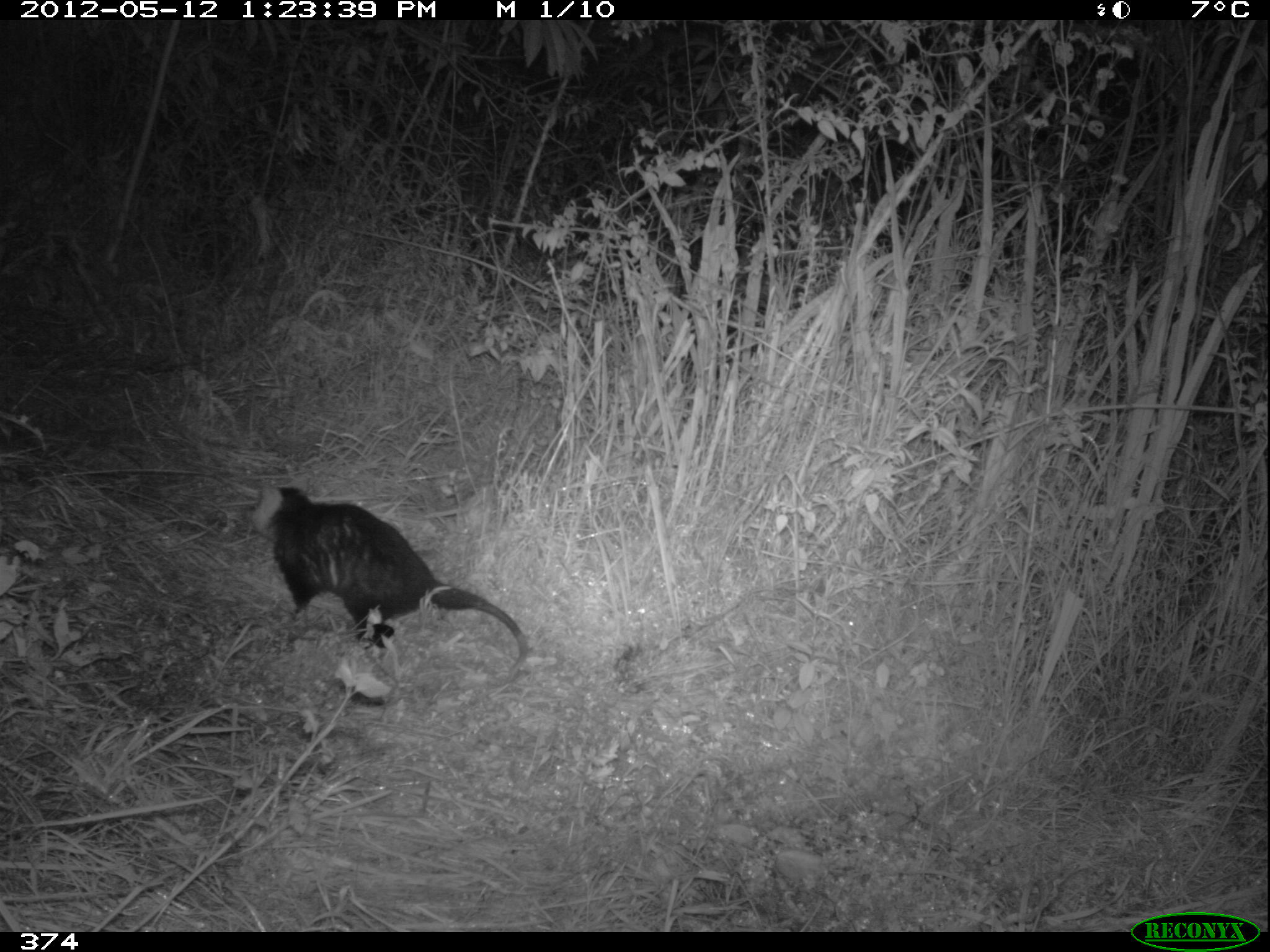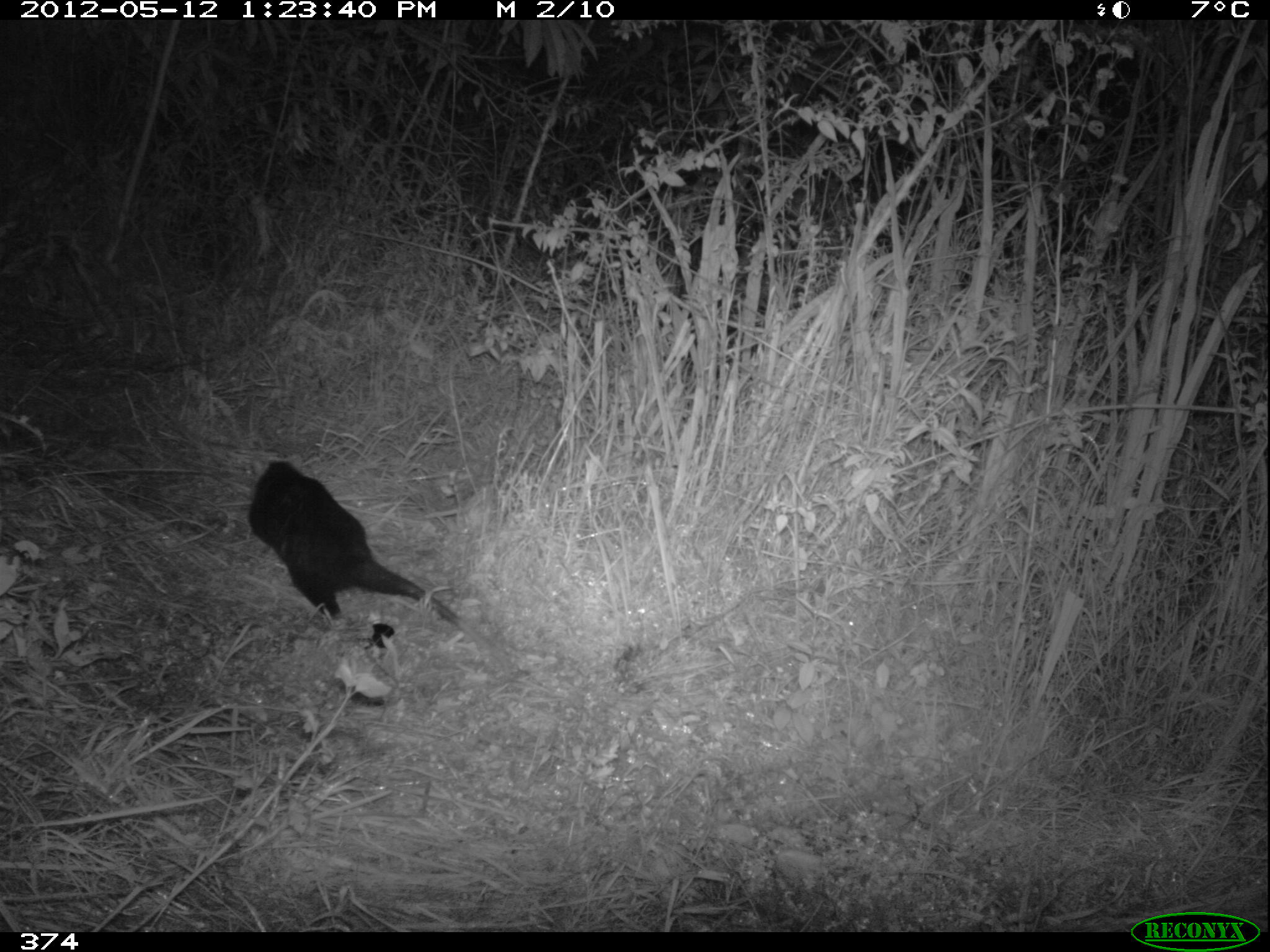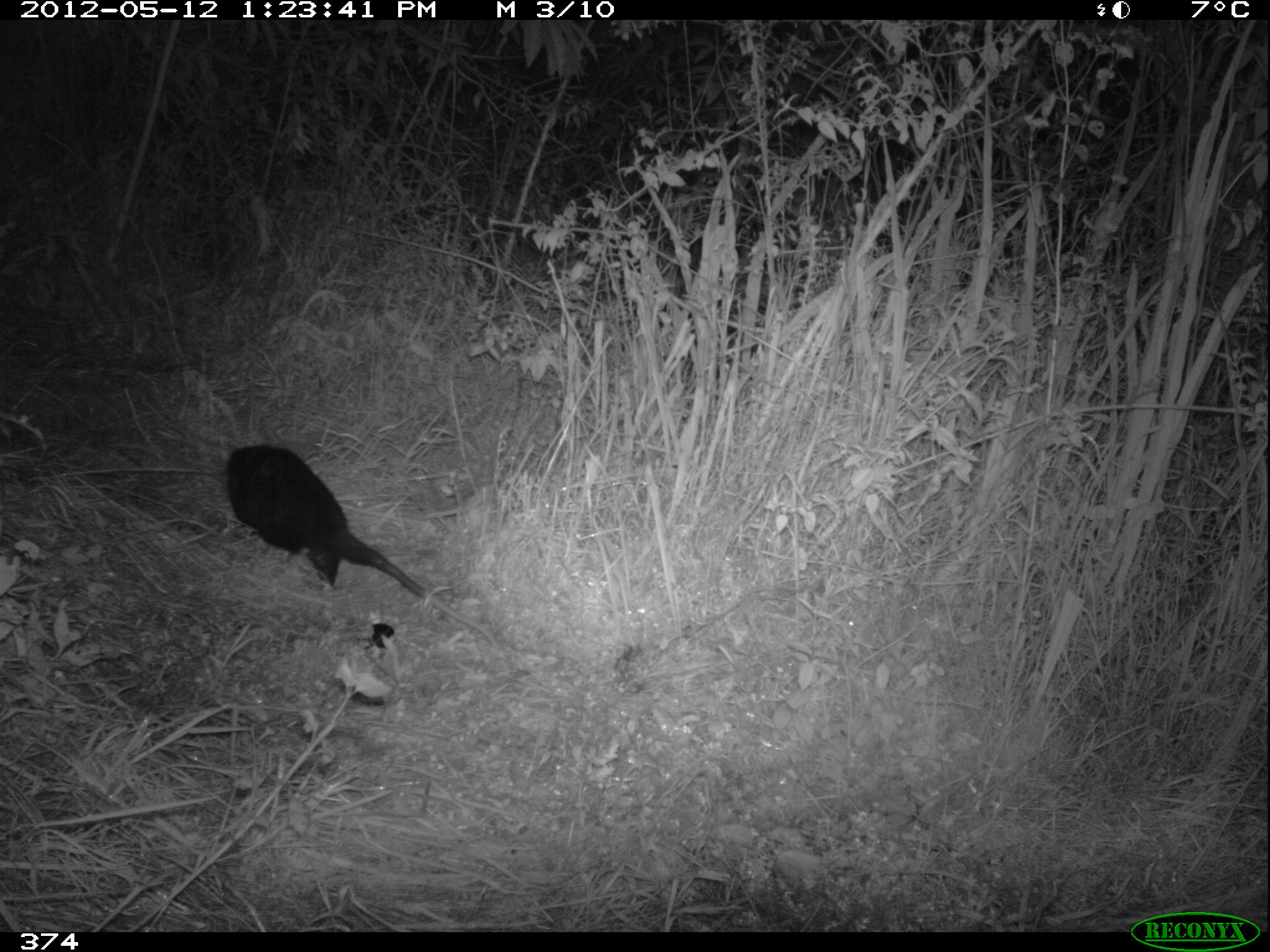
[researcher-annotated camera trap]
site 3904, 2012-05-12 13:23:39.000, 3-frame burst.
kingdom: Animalia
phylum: Chordata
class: Mammalia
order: Didelphimorphia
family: Didelphidae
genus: Didelphis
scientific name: Didelphis pernigra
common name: andean white-eared opossum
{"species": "Didelphis pernigra (andean white-eared opossum)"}